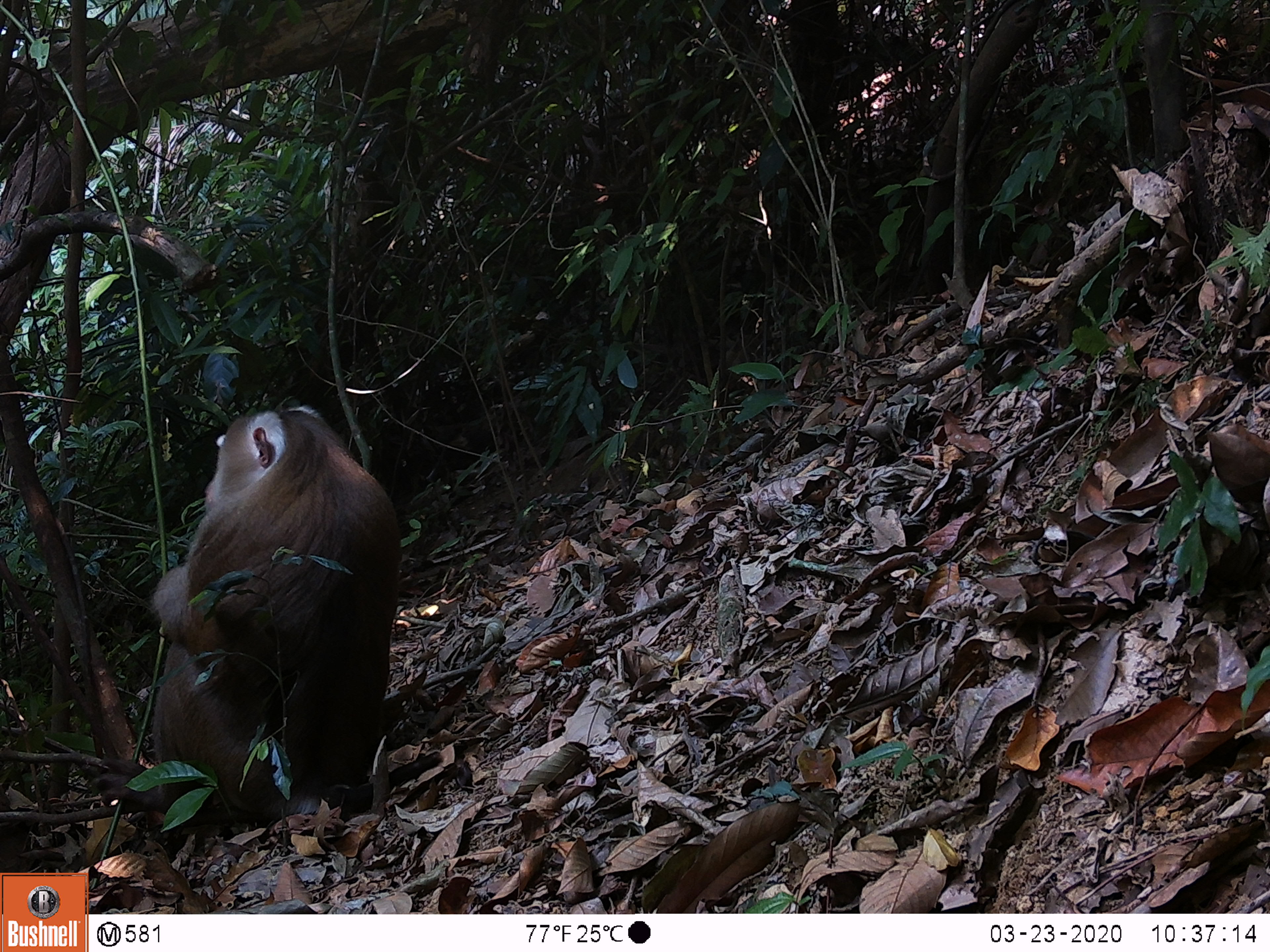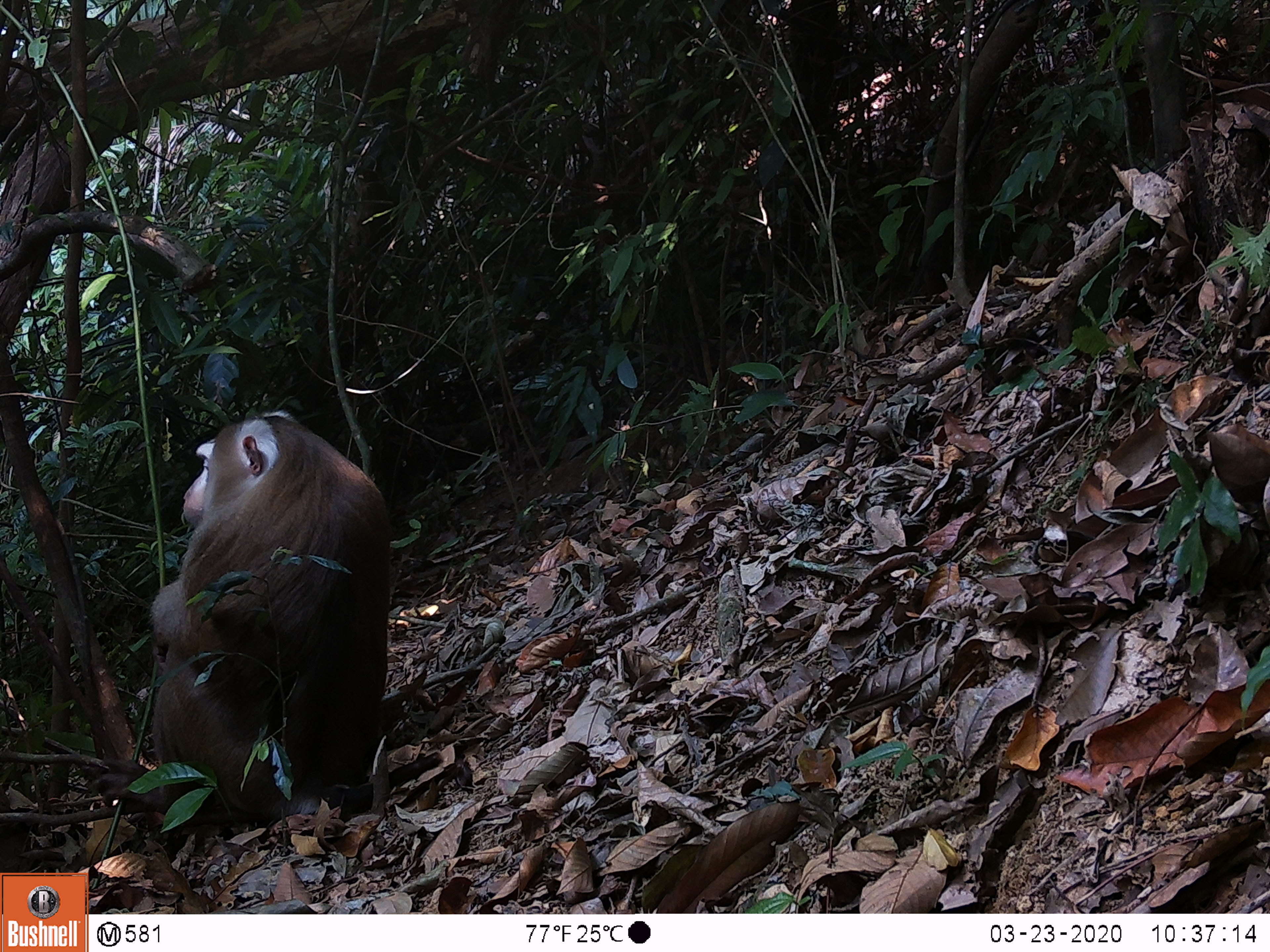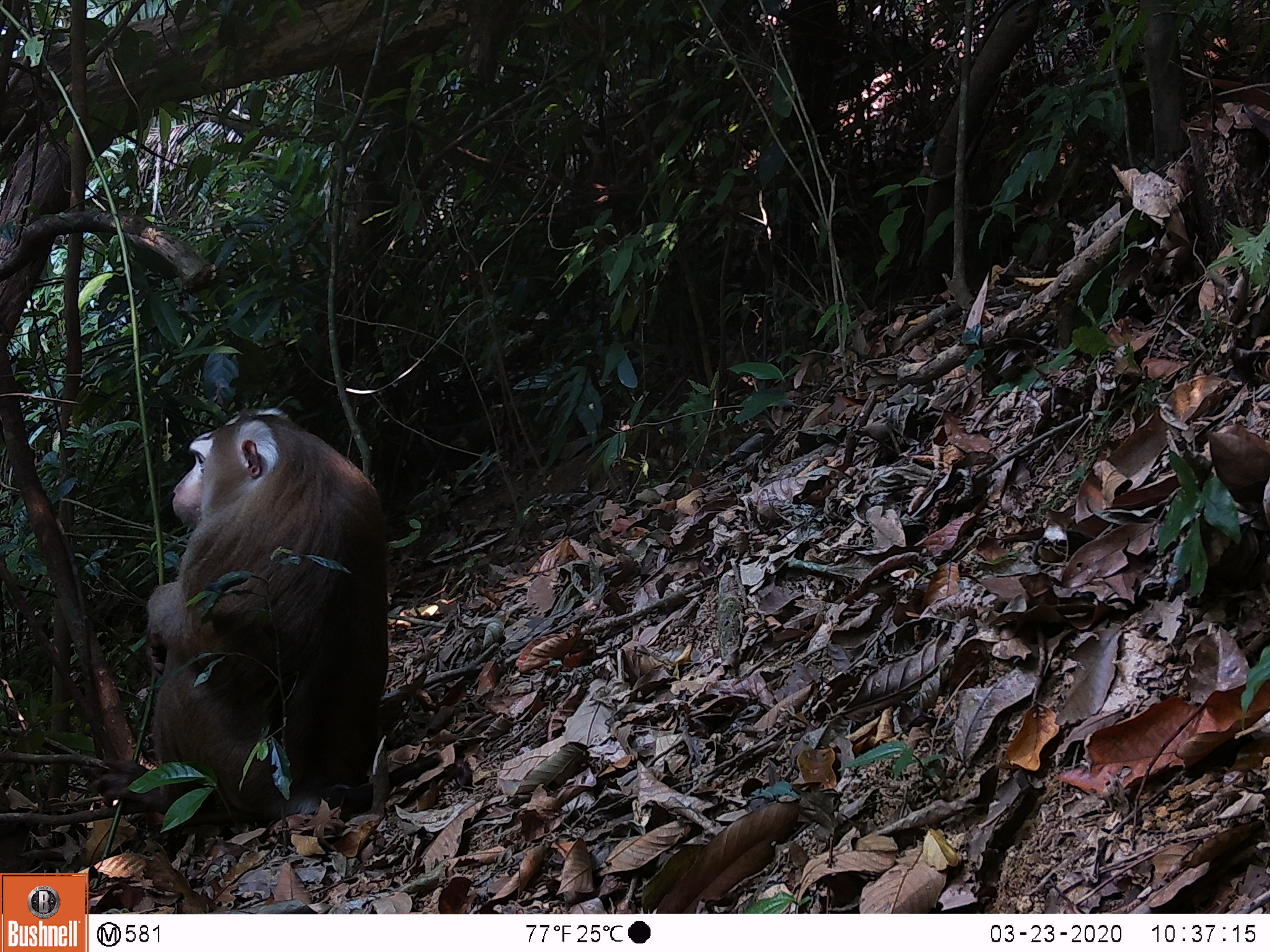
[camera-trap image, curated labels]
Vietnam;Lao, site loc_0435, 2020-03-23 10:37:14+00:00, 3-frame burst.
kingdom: Animalia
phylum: Chordata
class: Mammalia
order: Primates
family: Cercopithecidae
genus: Macaca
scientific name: Macaca nemestrina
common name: pig-tailed macaque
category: pig tailed macaque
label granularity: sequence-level